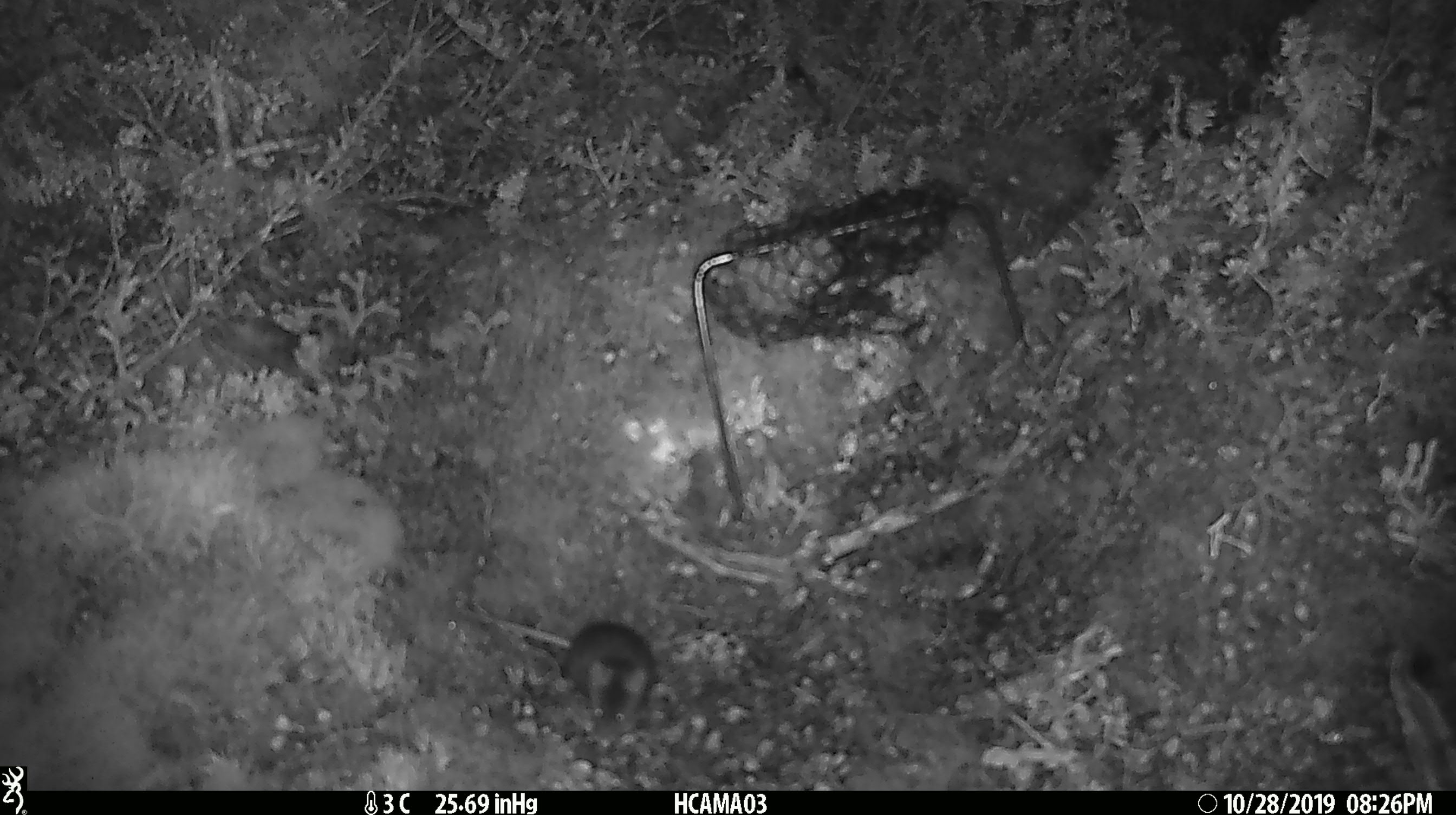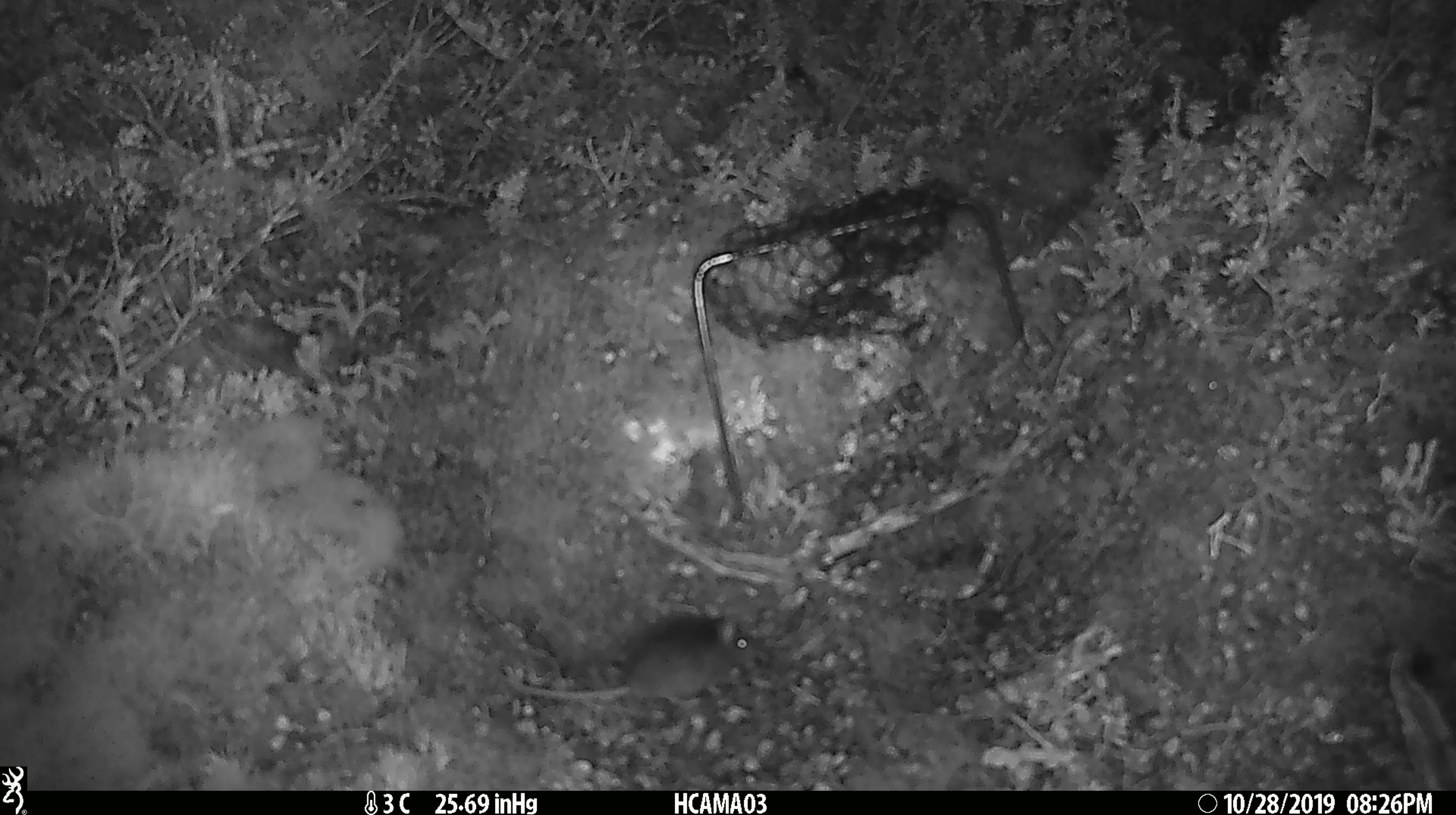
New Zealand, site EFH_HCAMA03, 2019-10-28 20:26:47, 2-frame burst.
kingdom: Animalia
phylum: Chordata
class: Mammalia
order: Rodentia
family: Muridae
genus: Mus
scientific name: Mus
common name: mouse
Mouse (Mus).